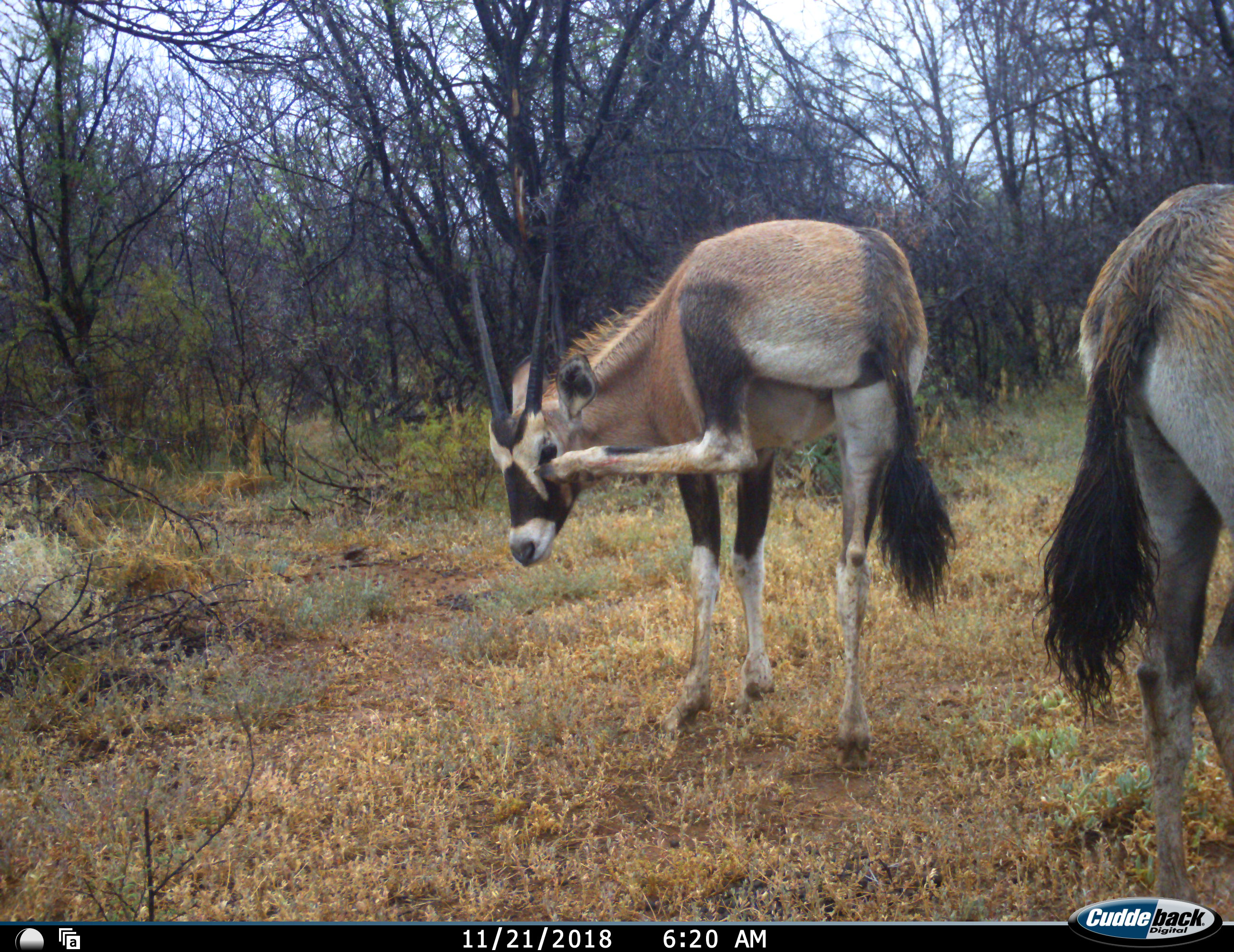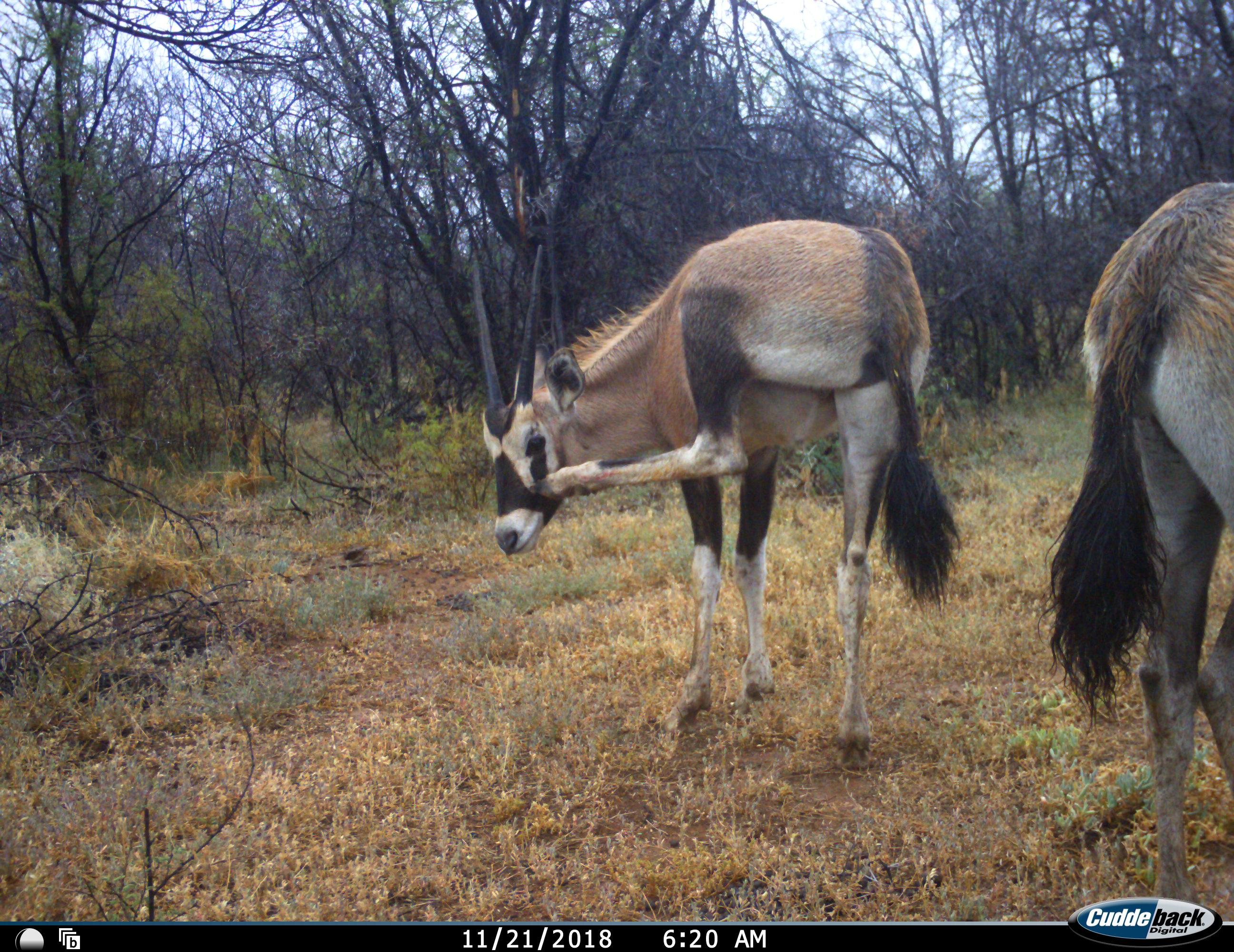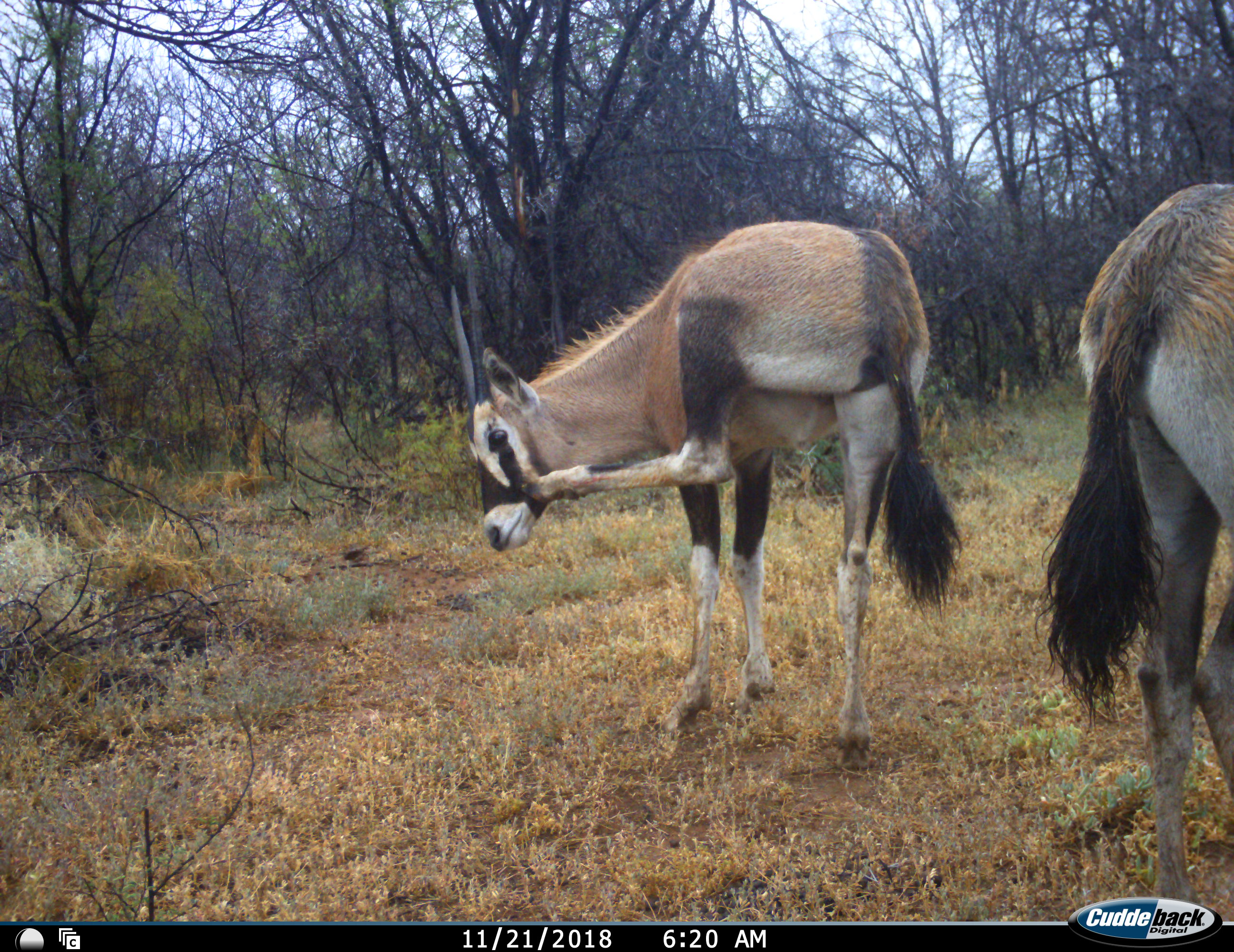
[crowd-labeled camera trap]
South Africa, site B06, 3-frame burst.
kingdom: Animalia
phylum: Chordata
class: Mammalia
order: Artiodactyla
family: Bovidae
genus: Oryx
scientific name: Oryx gazella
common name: gemsbok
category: gemsbokoryx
Gemsbokoryx (gemsbok) (Oryx gazella), count 2. Behavior (volunteer vote fractions): standing 100%, resting 0%, moving 0%, interacting 0%. Young present (vote fraction): 0%. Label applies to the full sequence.